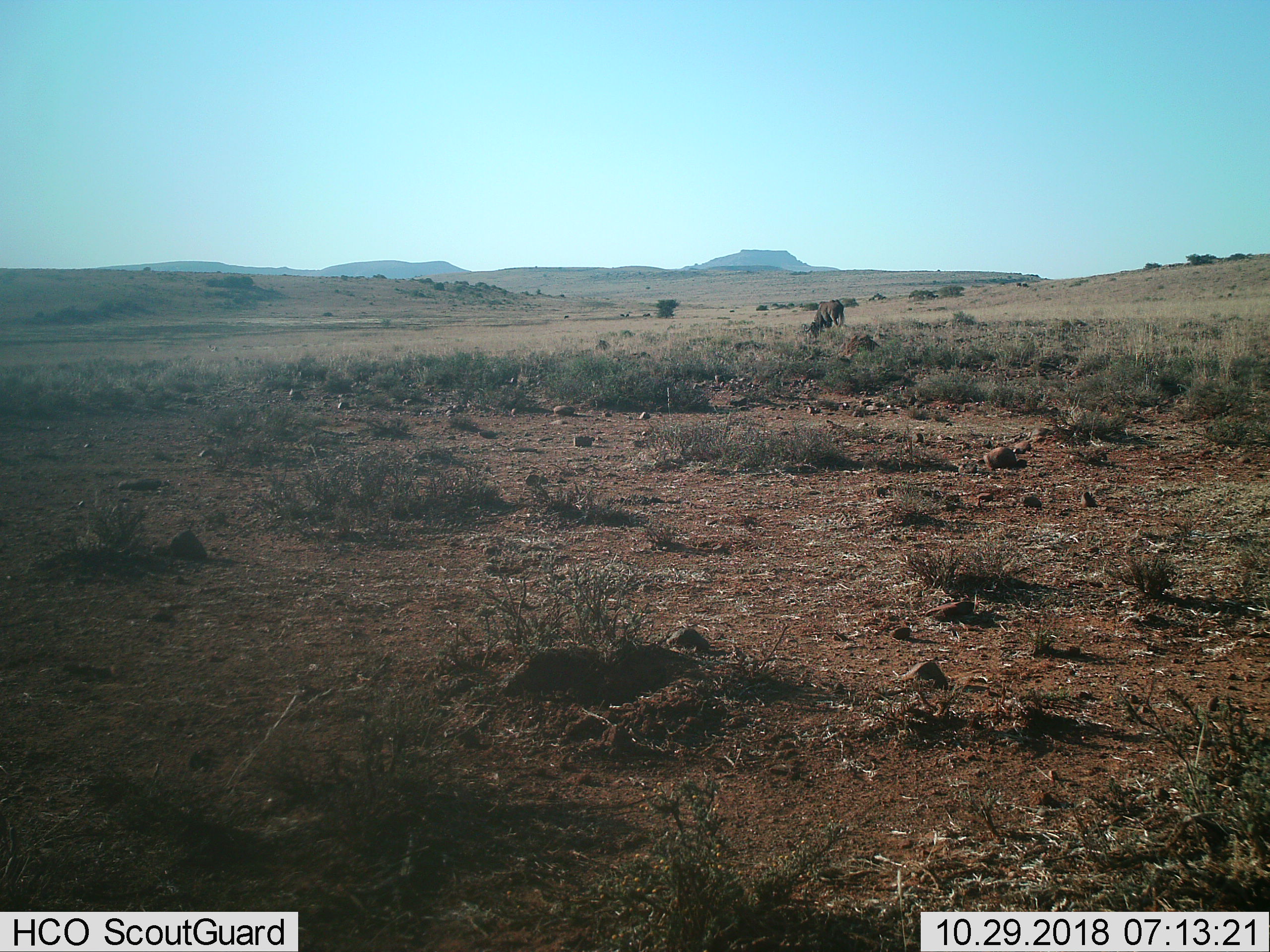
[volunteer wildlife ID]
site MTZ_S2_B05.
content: unidentified animal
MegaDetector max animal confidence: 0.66